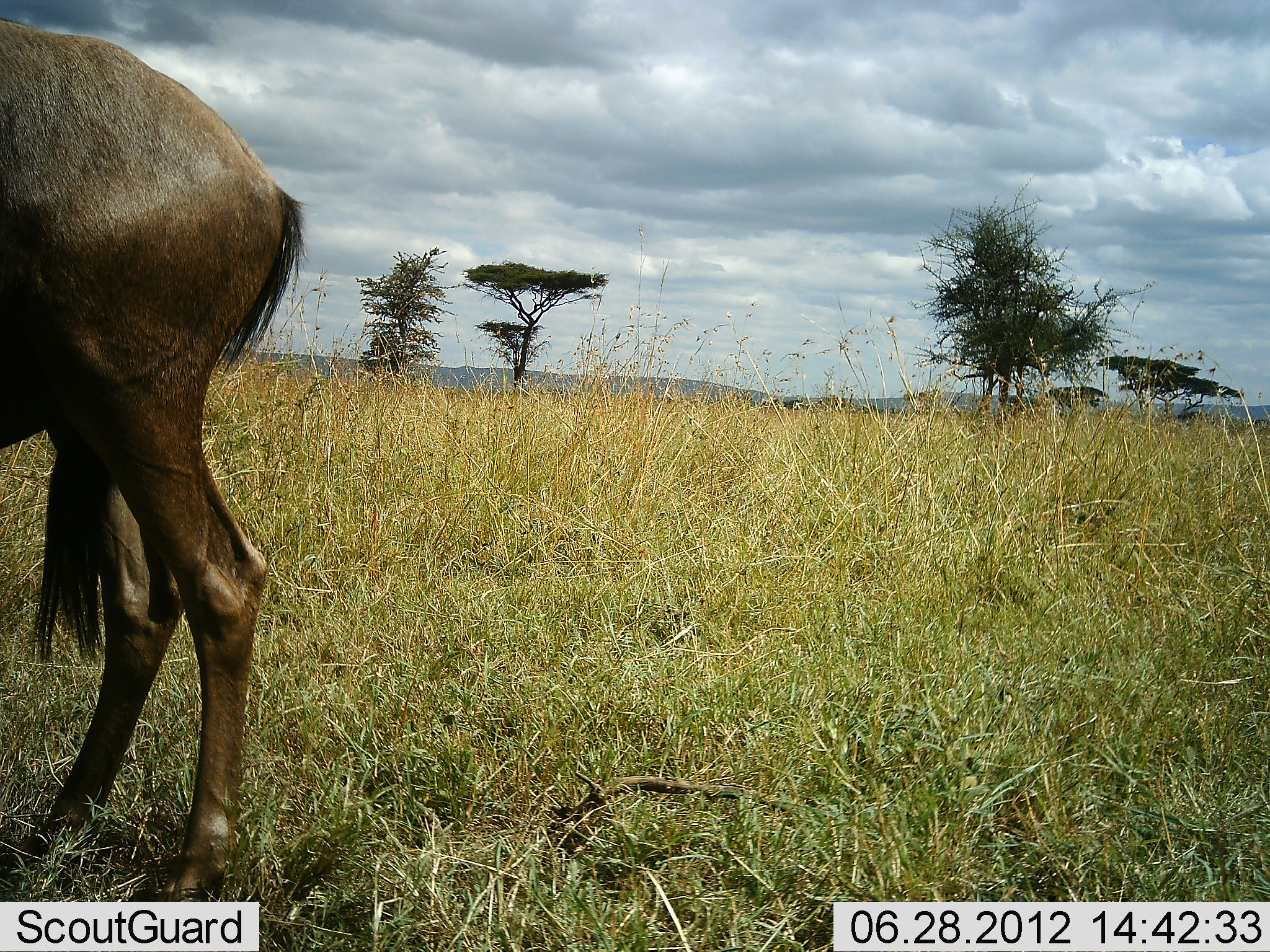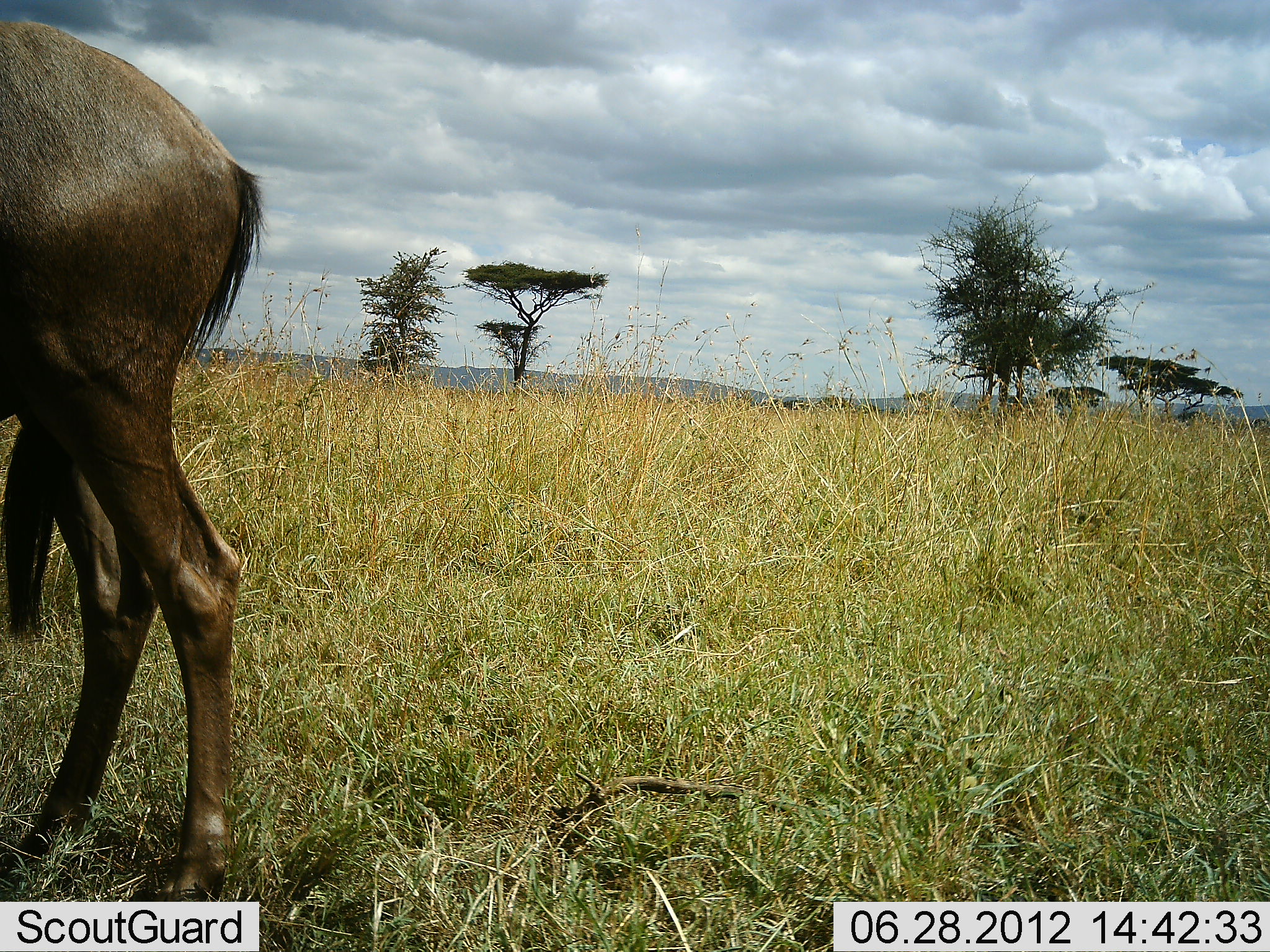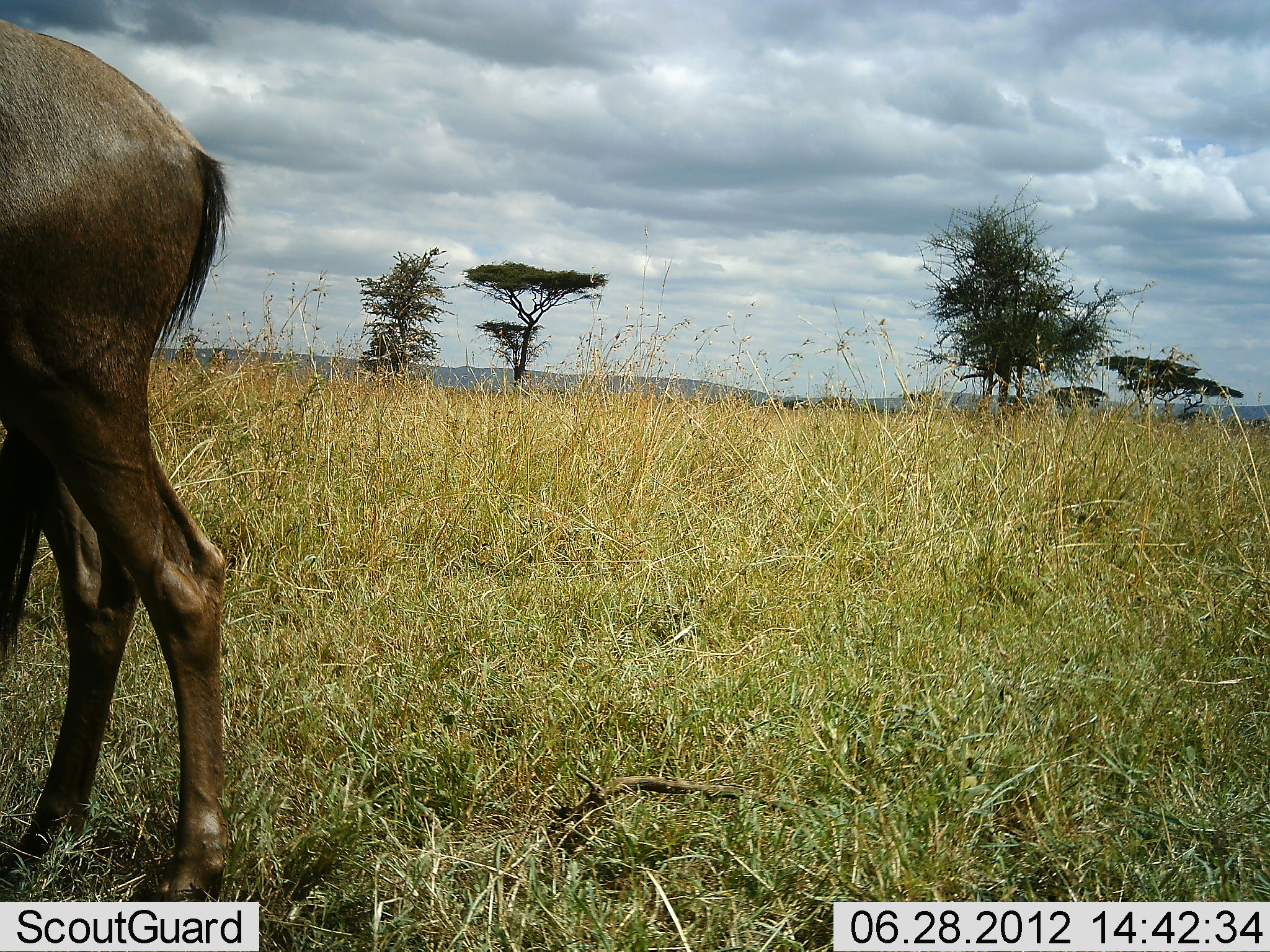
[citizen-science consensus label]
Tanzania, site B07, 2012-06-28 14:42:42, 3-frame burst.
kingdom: Animalia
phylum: Chordata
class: Mammalia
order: Artiodactyla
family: Bovidae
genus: Connochaetes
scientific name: Connochaetes taurinus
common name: blue wildebeest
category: wildebeest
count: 1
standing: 100%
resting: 0%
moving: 0%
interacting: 0%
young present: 0%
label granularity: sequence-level